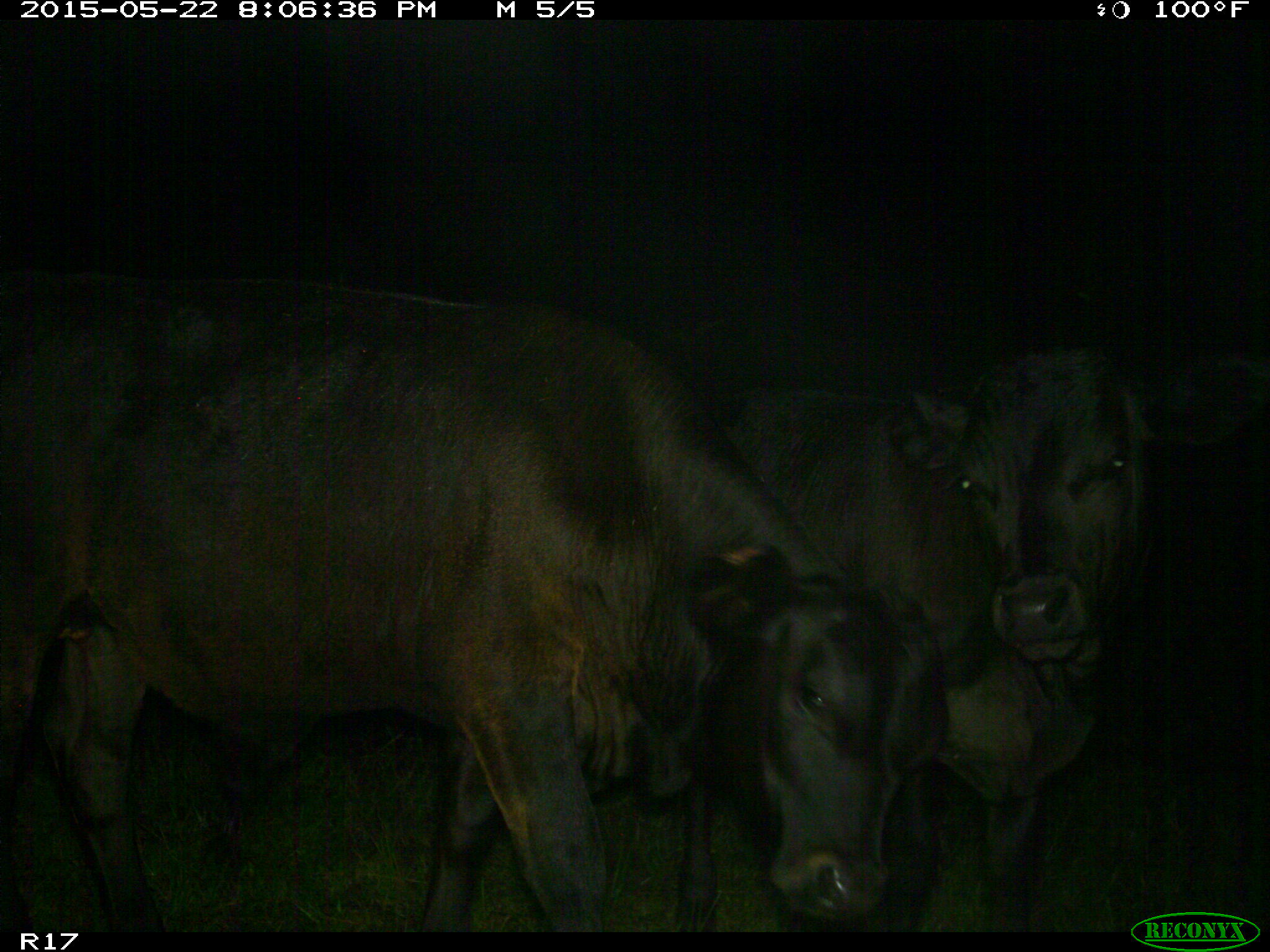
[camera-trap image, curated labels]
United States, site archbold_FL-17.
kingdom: Animalia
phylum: Chordata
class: Mammalia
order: Artiodactyla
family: Bovidae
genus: Bos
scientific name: Bos taurus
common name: domestic cow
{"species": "Bos taurus (domestic cow)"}